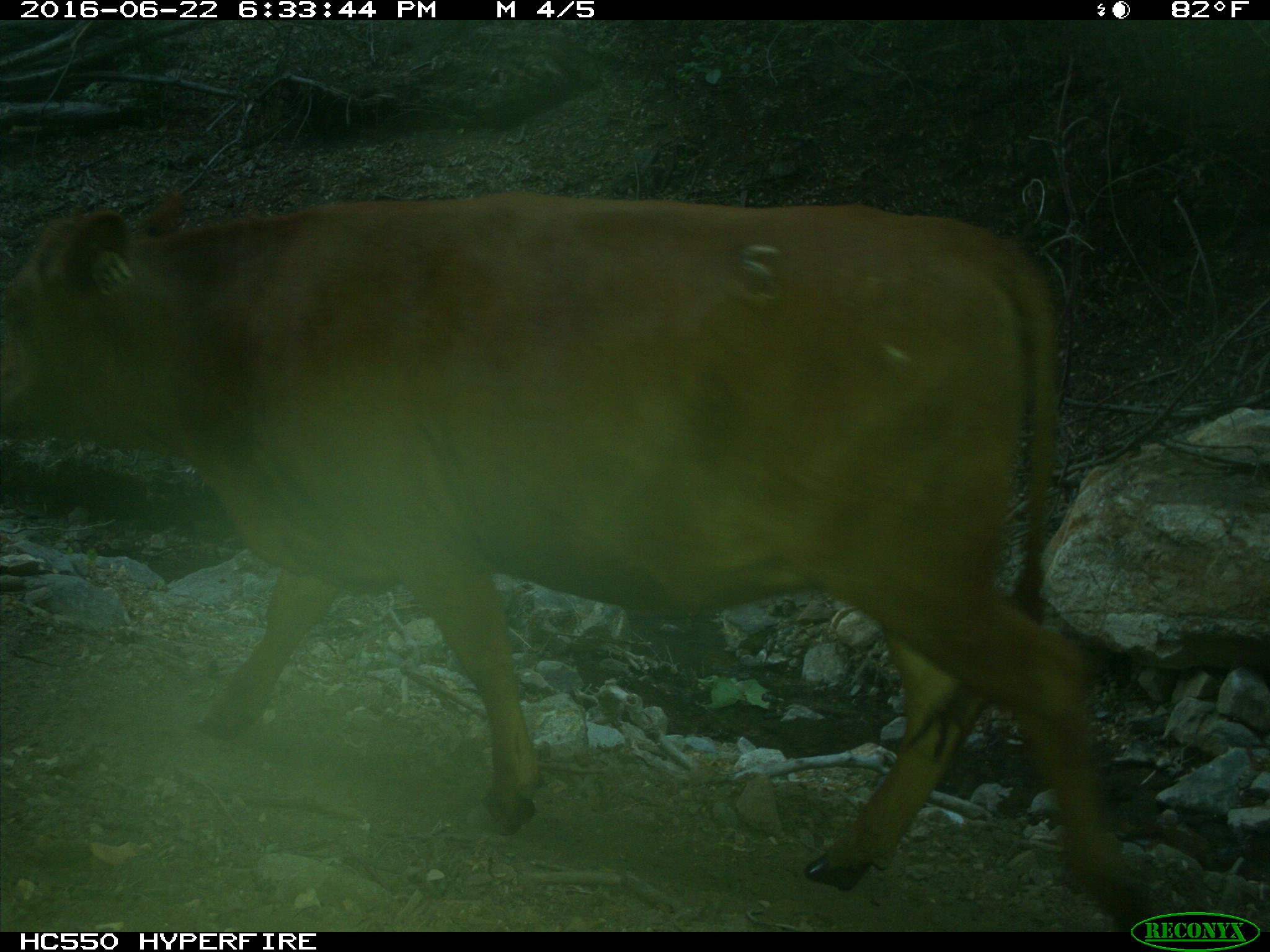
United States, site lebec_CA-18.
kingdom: Animalia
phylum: Chordata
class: Mammalia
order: Artiodactyla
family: Bovidae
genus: Bos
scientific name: Bos taurus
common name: domestic cow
Bos taurus (domestic cow).